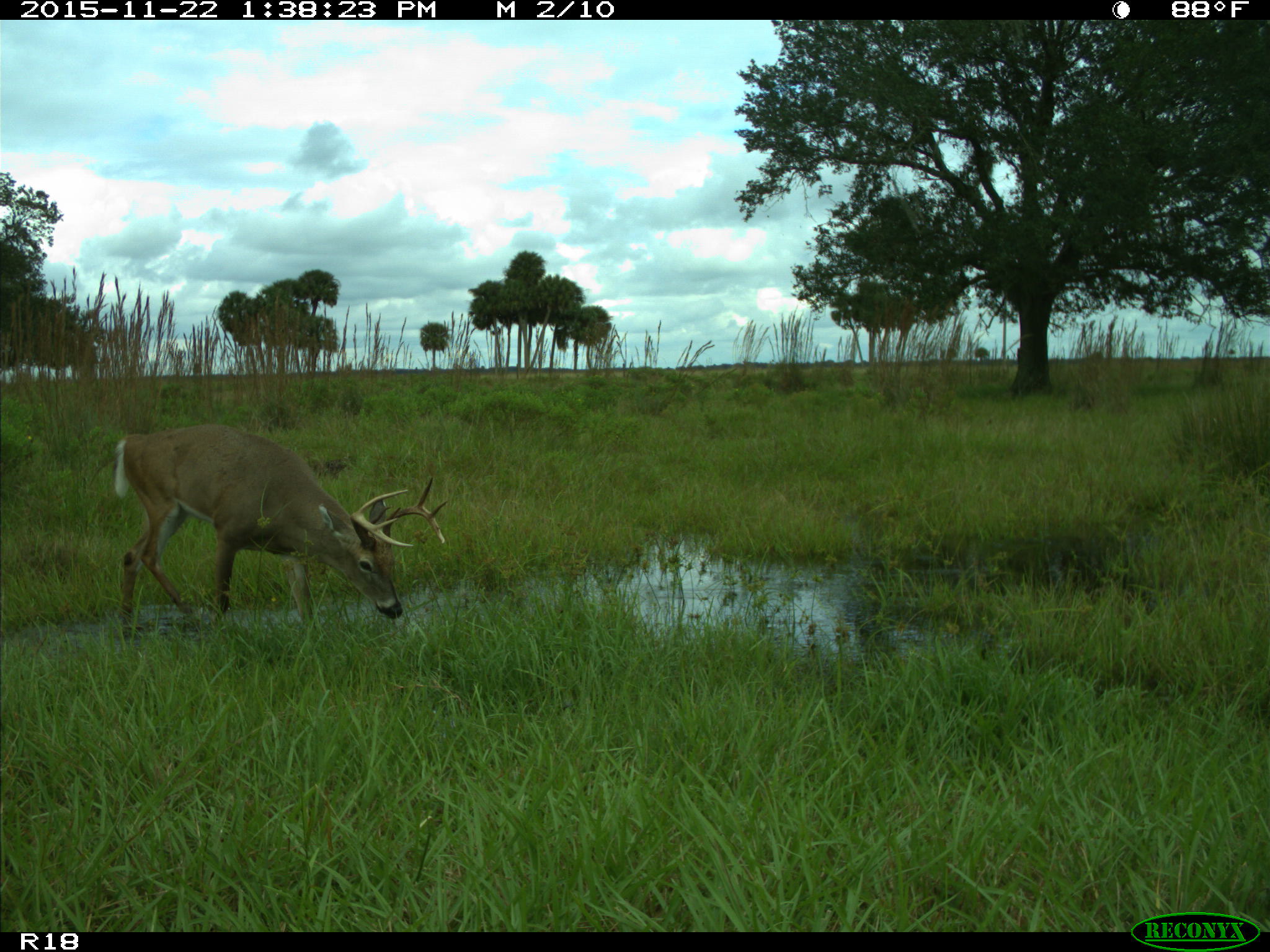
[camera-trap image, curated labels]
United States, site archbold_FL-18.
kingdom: Animalia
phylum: Chordata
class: Mammalia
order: Artiodactyla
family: Cervidae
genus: Odocoileus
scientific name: Odocoileus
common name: deer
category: unidentified deer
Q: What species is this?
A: Unidentified deer (deer) (Odocoileus).